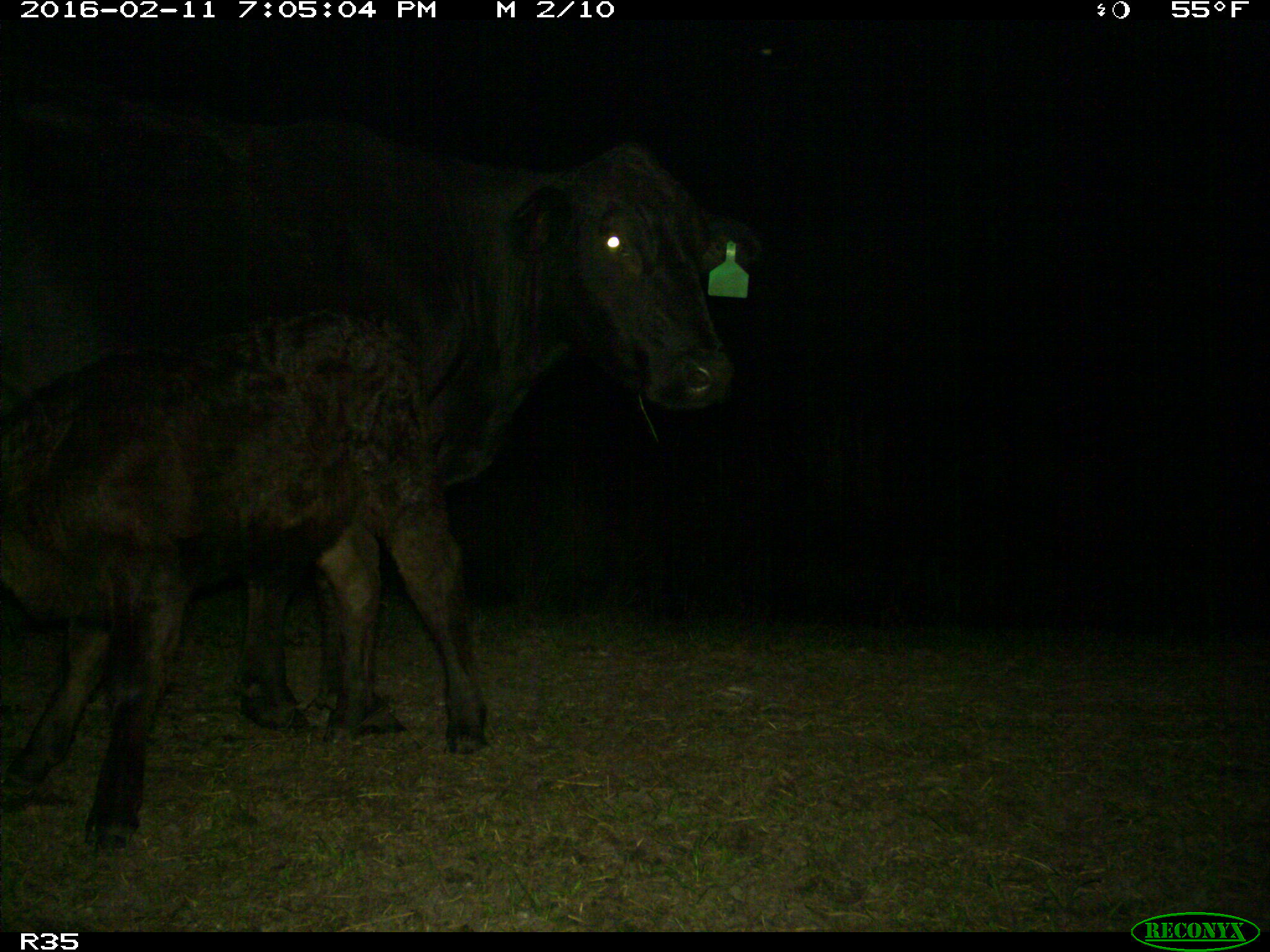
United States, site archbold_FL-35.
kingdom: Animalia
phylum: Chordata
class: Mammalia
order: Artiodactyla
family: Bovidae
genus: Bos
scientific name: Bos taurus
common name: domestic cow